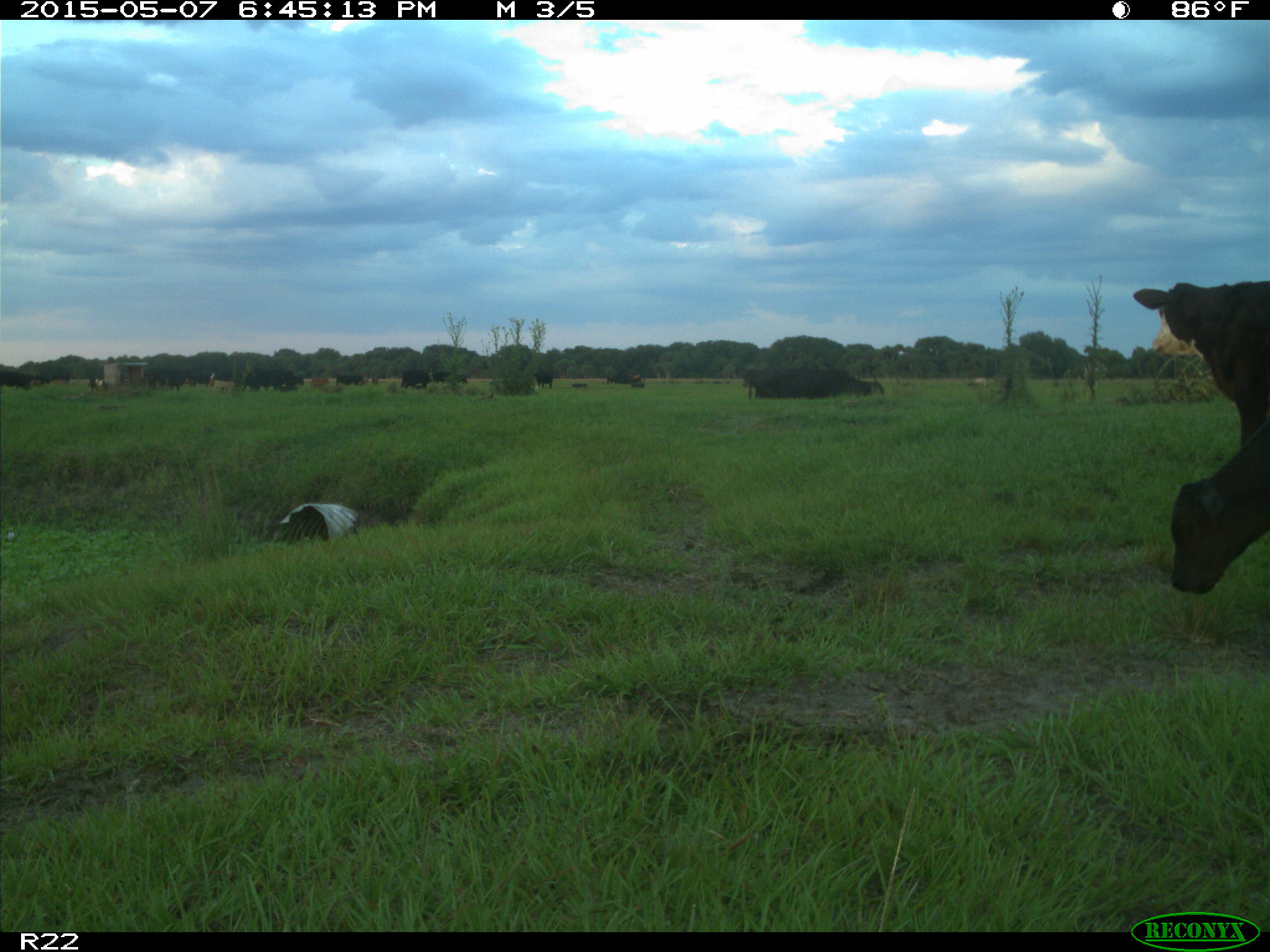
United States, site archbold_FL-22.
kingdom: Animalia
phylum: Chordata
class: Mammalia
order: Artiodactyla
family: Bovidae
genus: Bos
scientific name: Bos taurus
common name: domestic cow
Bos taurus (domestic cow).